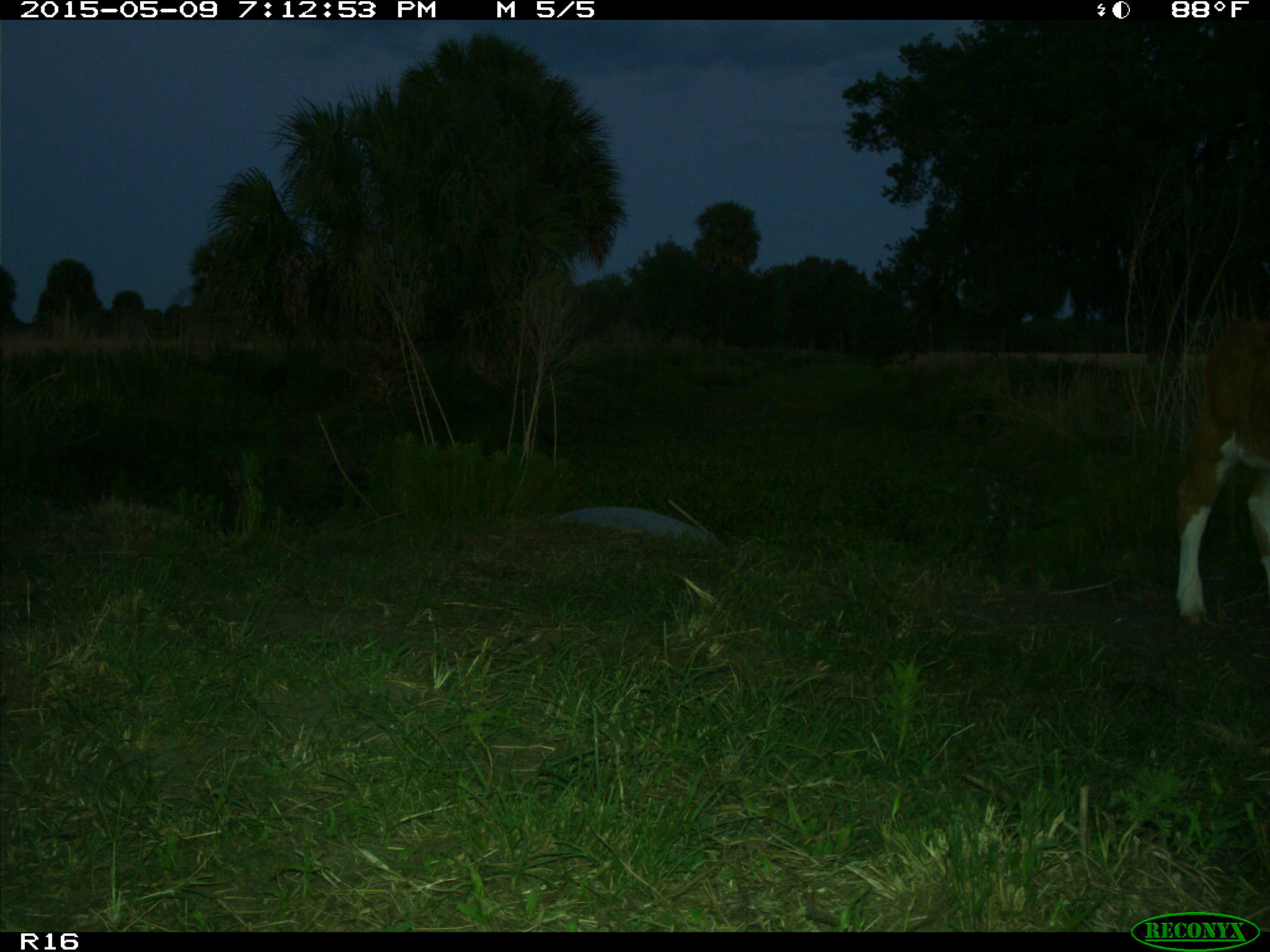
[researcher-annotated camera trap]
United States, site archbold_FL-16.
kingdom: Animalia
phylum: Chordata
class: Mammalia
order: Artiodactyla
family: Bovidae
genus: Bos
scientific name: Bos taurus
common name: domestic cow